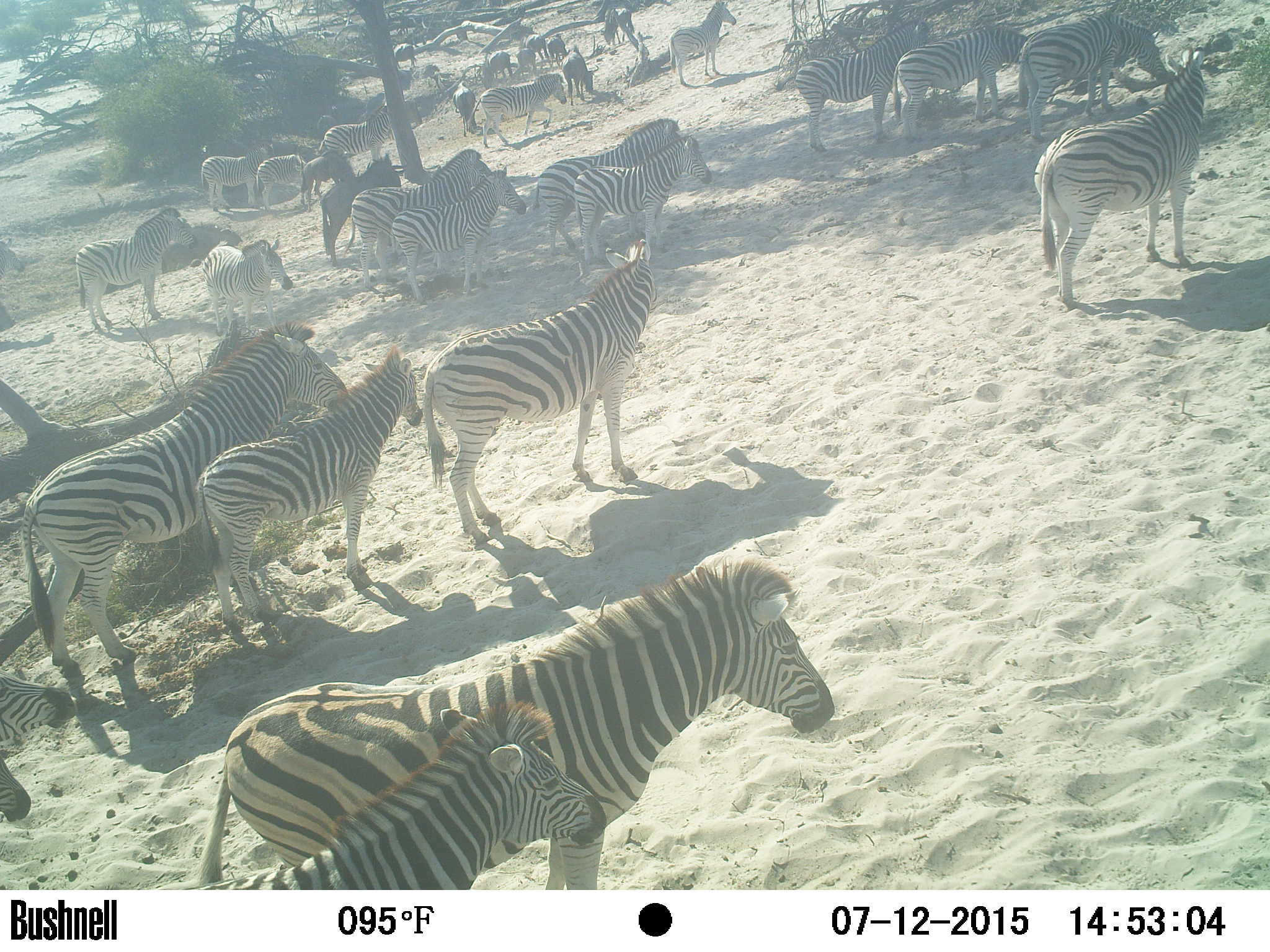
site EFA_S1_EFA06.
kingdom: Animalia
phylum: Chordata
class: Mammalia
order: Perissodactyla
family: Equidae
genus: Equus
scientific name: Equus quagga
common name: plains zebra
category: zebraplains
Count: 11-50.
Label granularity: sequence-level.